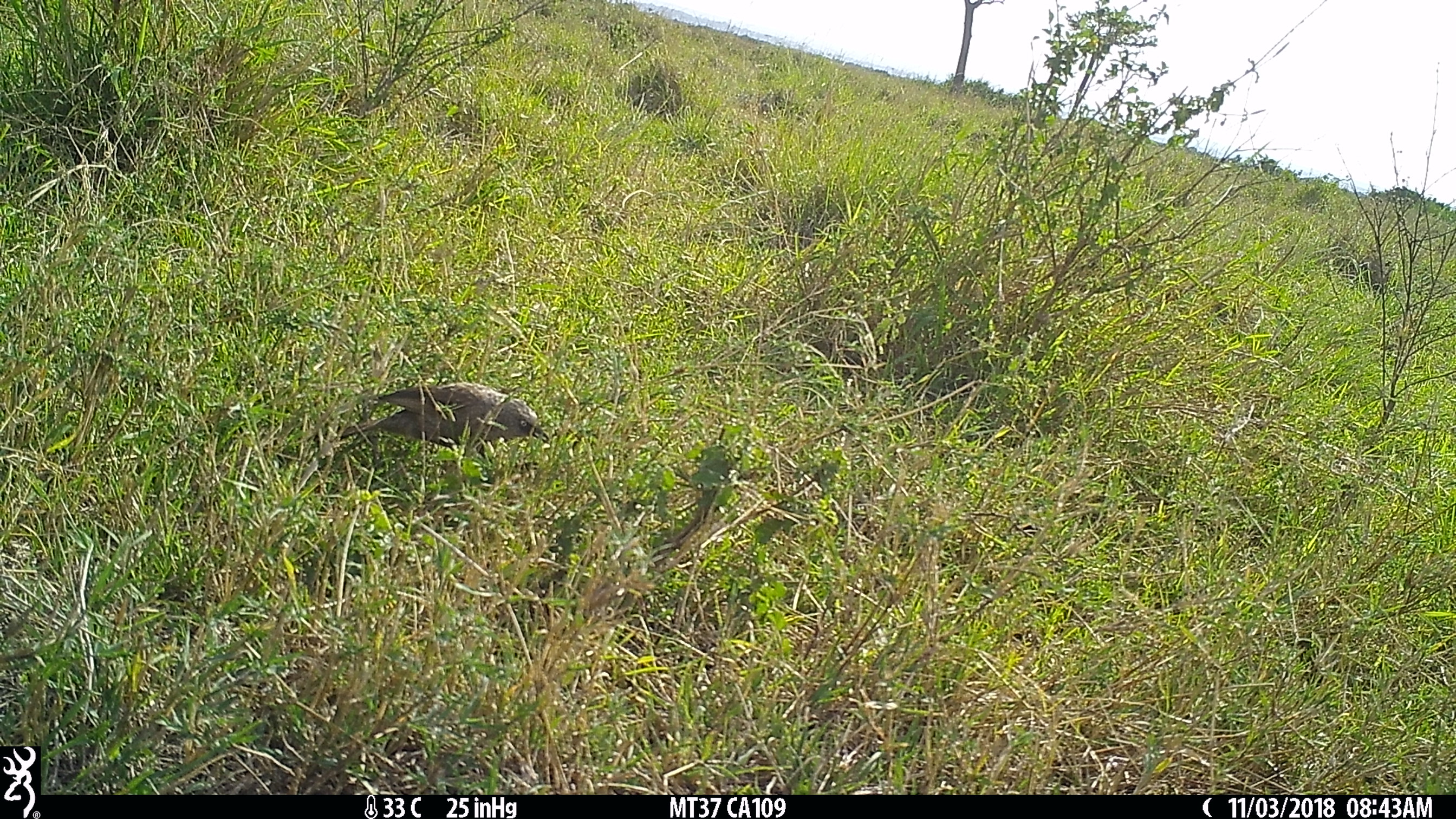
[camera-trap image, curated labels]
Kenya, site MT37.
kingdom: Animalia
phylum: Chordata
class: Aves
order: Passeriformes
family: Leiothrichidae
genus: Turdoides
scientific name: Turdoides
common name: babbler